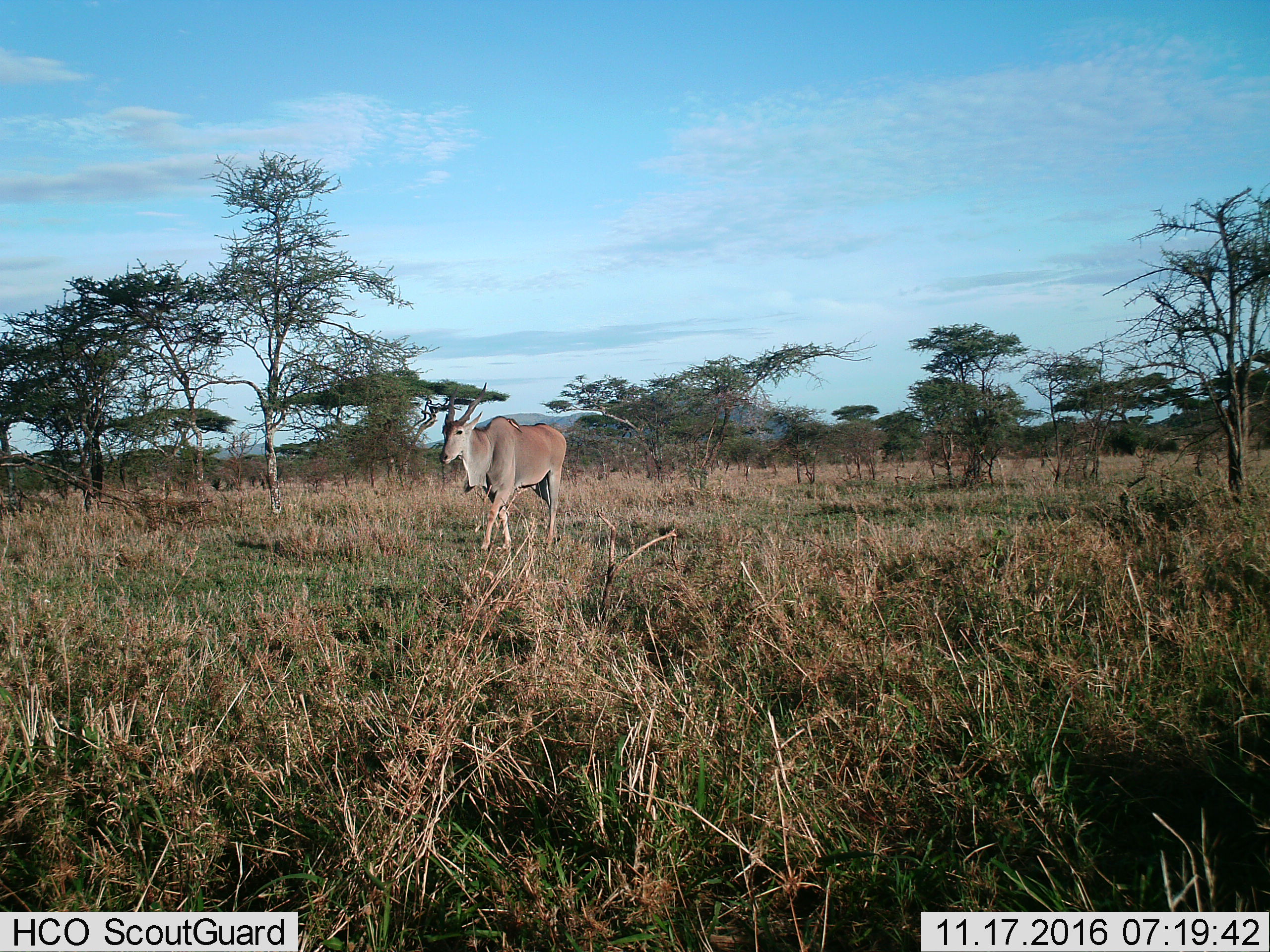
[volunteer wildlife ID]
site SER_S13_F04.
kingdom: Animalia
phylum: Chordata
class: Mammalia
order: Artiodactyla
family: Bovidae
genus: Tragelaphus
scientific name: Tragelaphus oryx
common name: eland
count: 1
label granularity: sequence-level